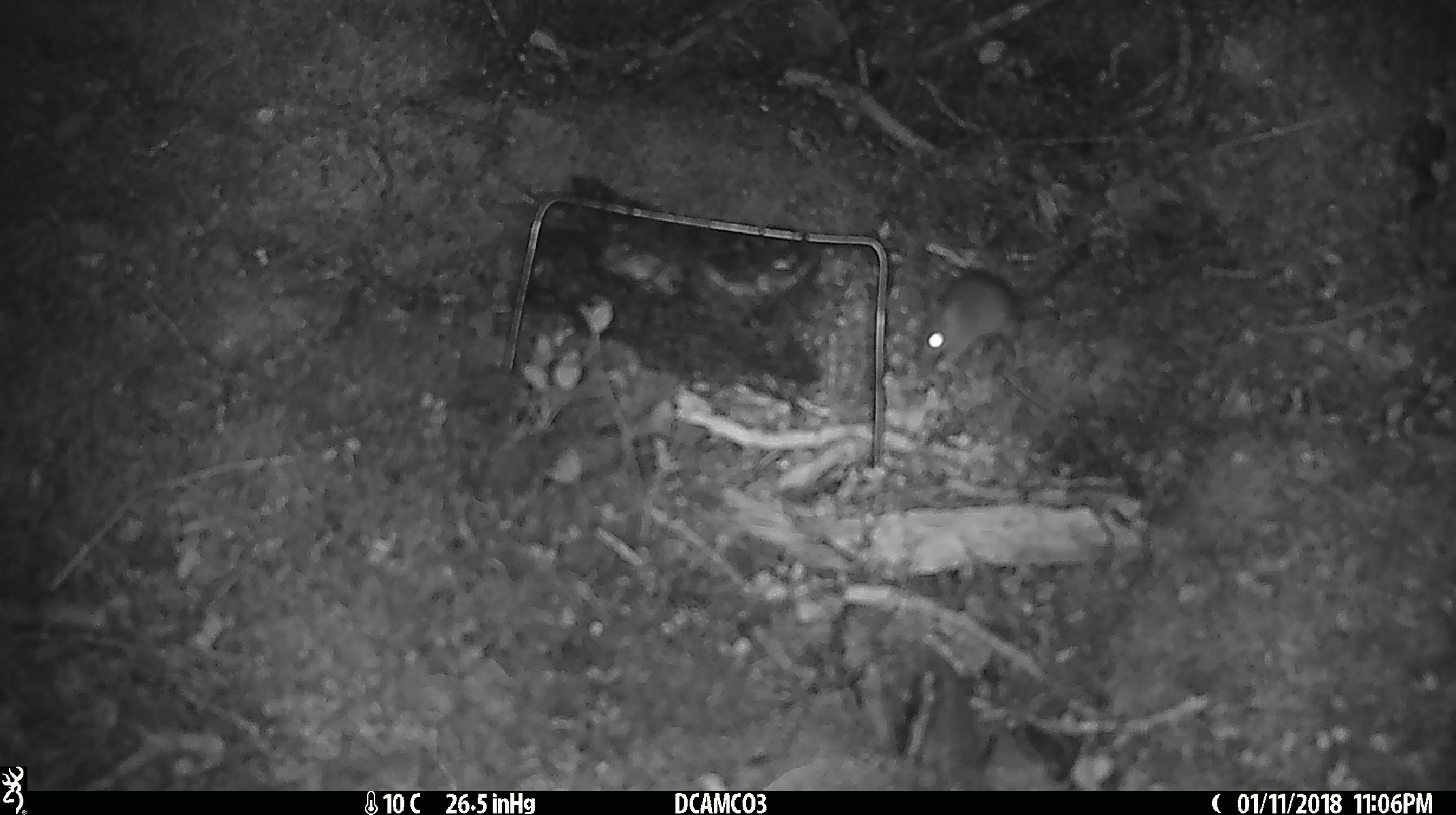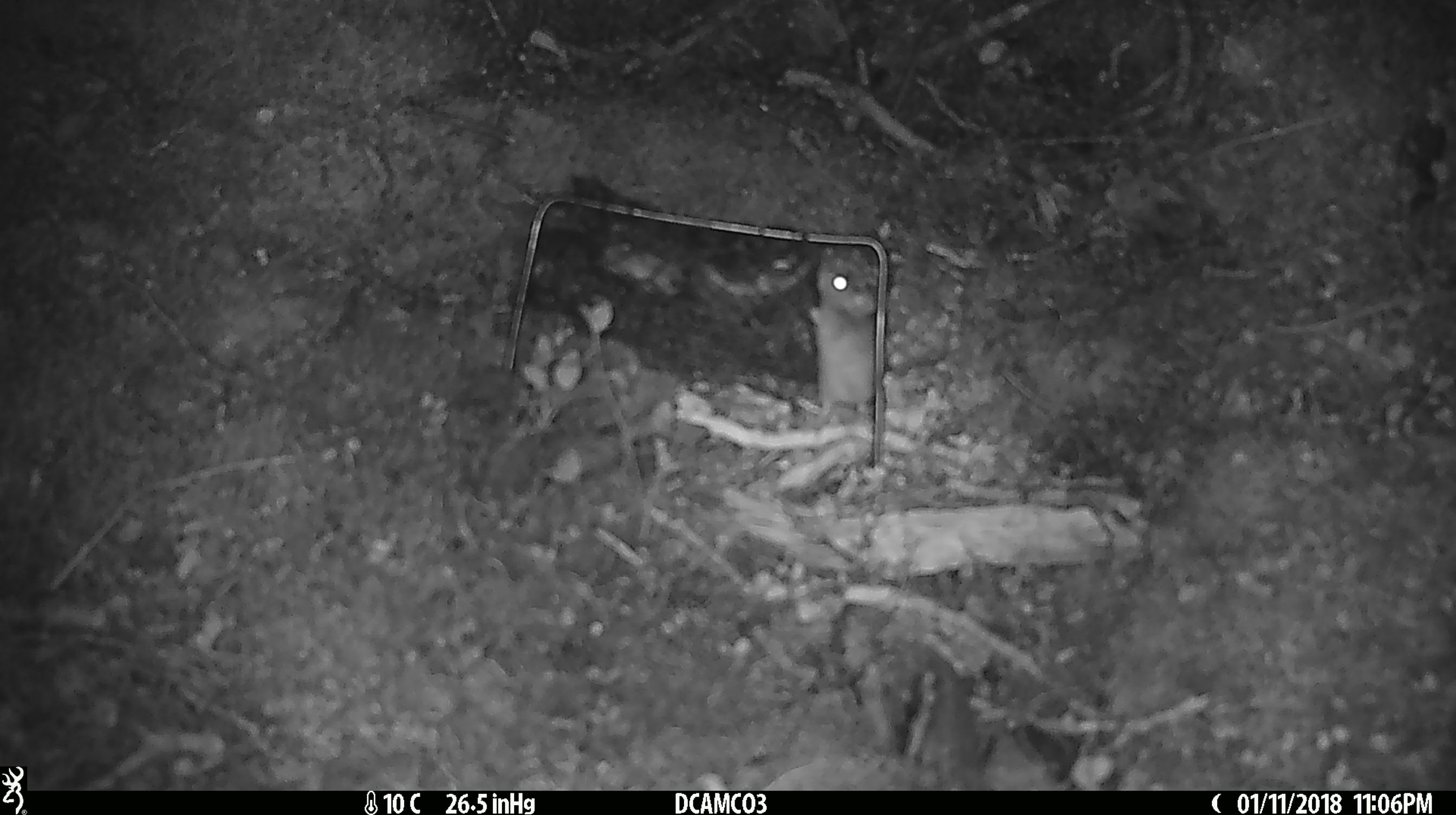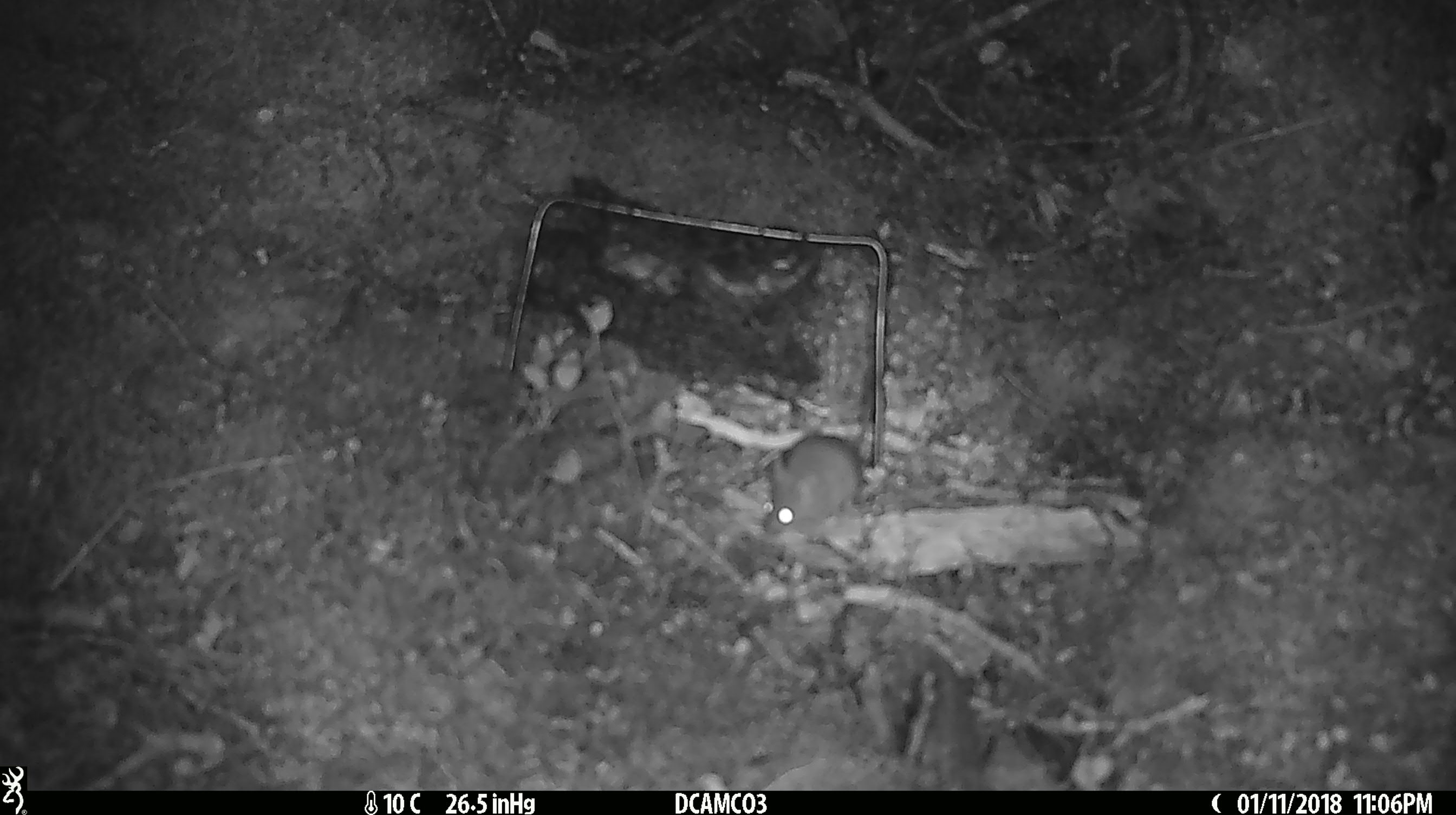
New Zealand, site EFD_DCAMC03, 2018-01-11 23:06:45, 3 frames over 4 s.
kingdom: Animalia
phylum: Chordata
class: Mammalia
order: Rodentia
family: Muridae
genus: Mus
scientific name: Mus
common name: mouse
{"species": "mouse (Mus)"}